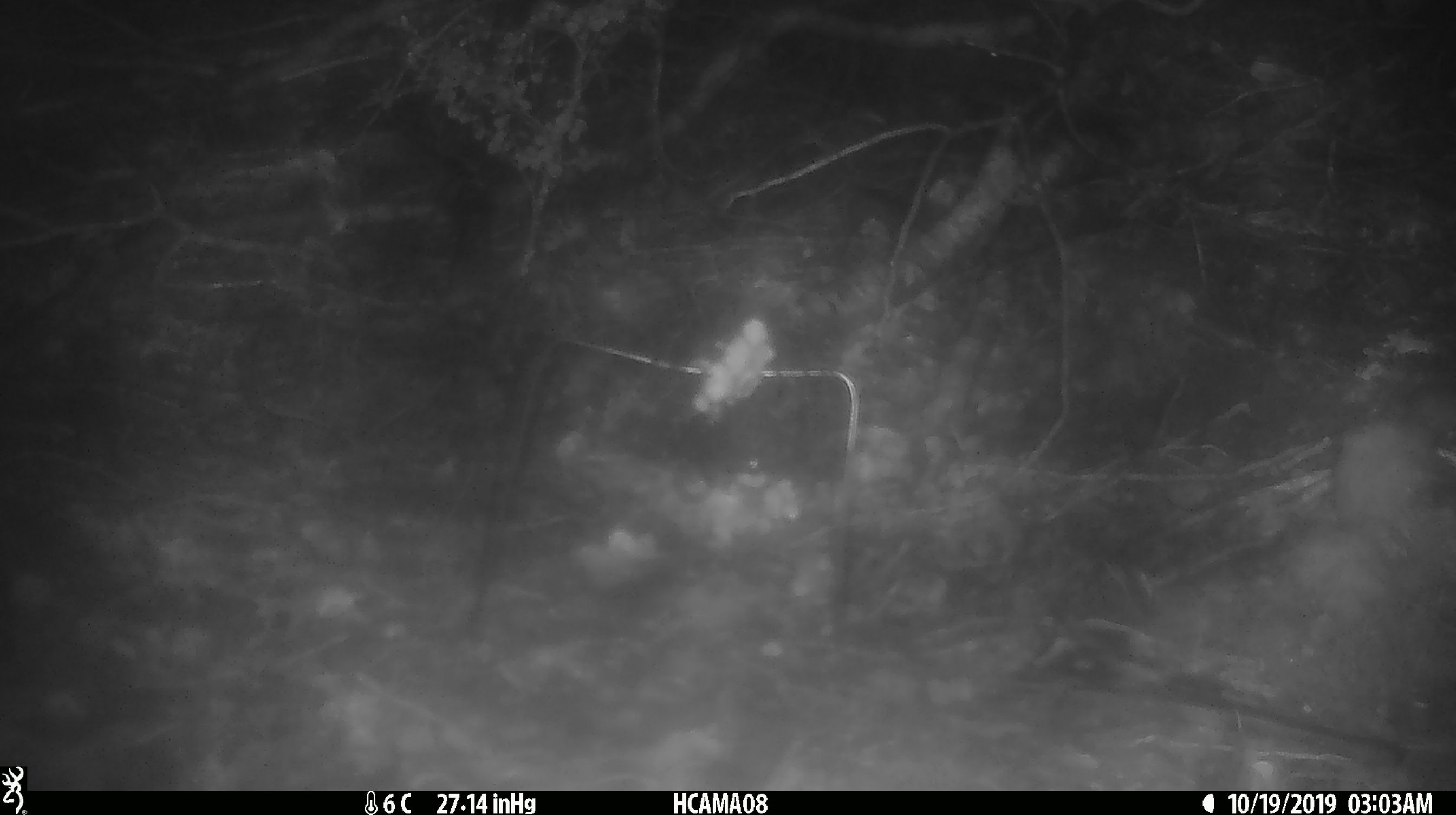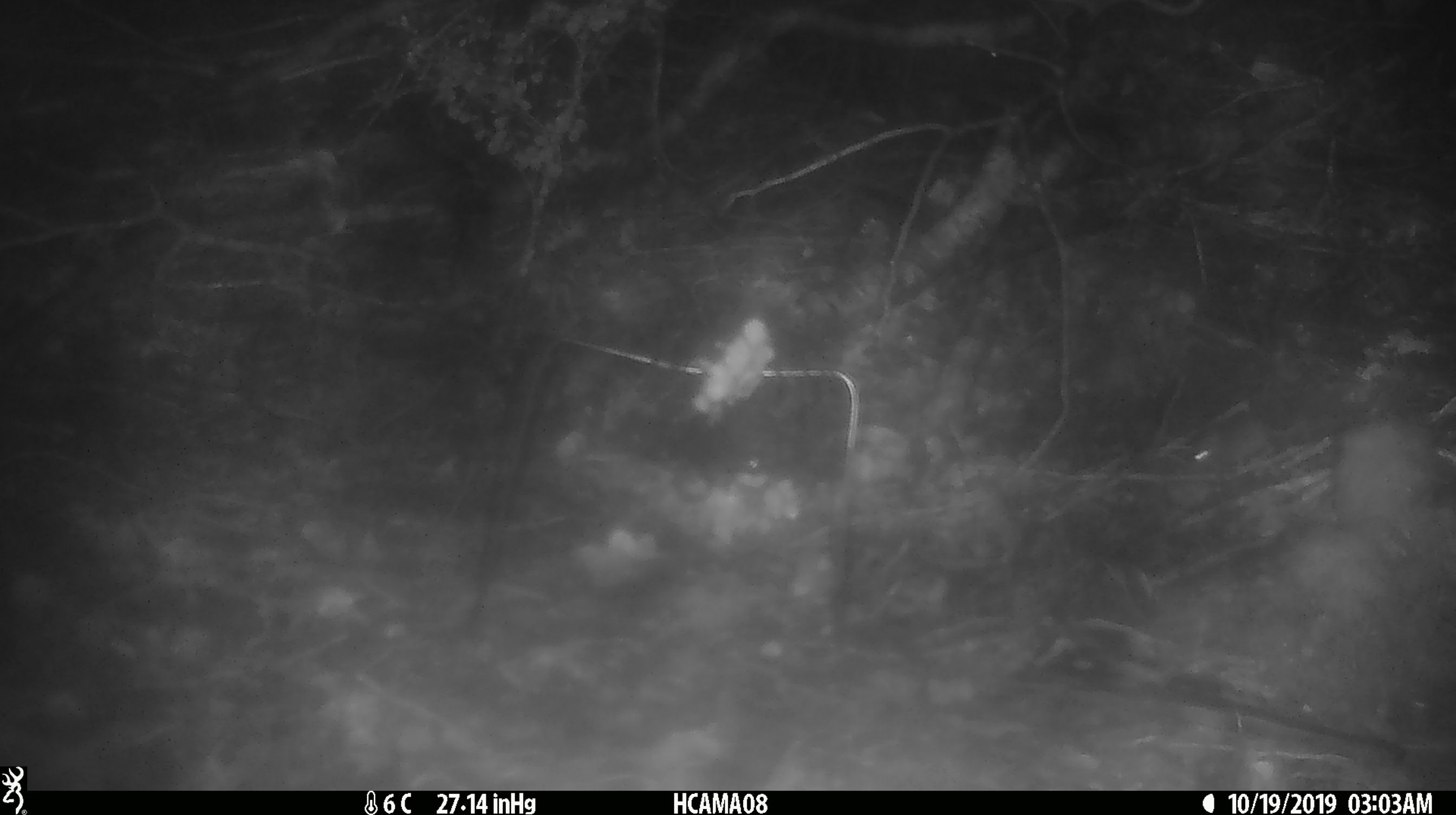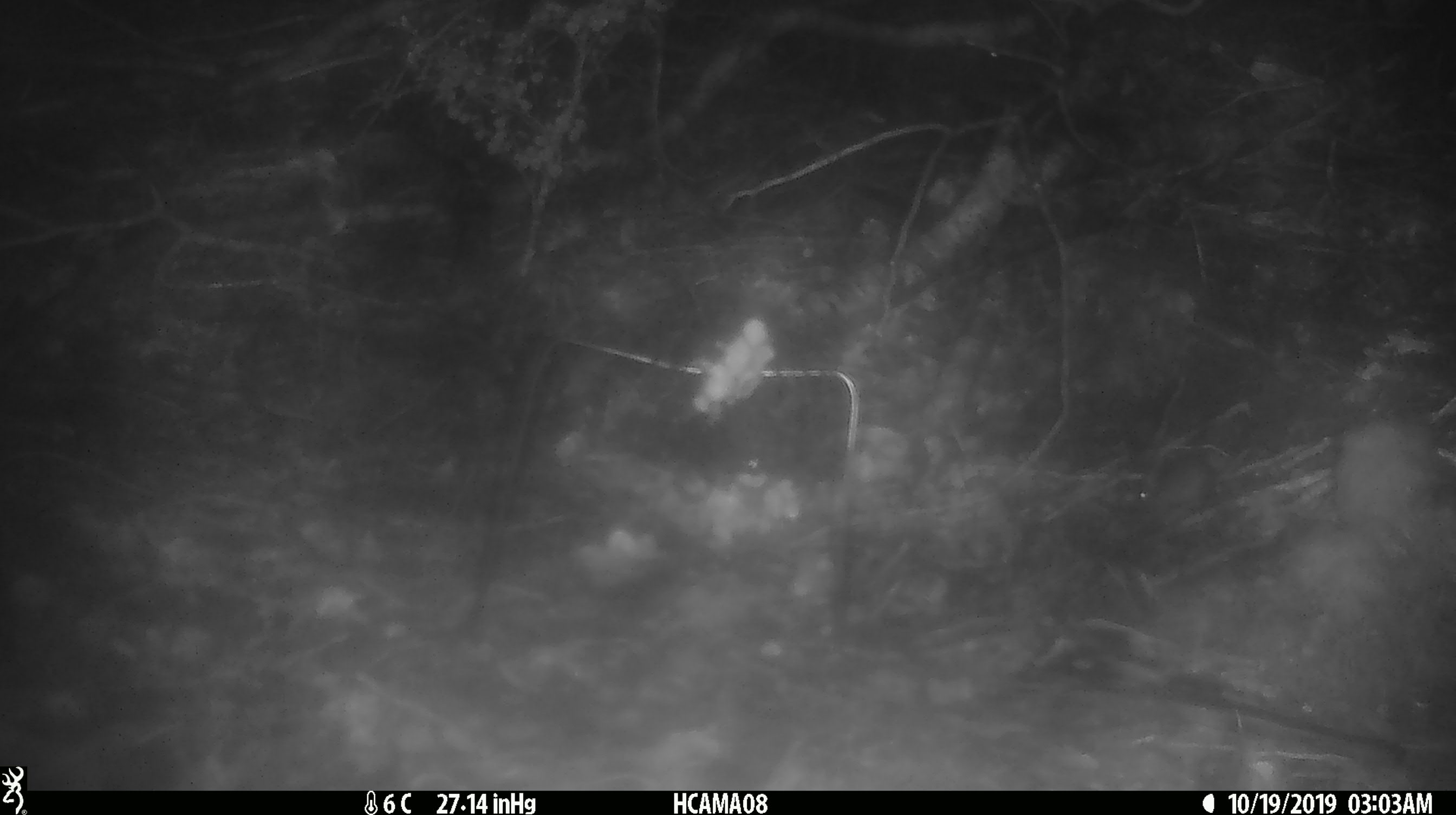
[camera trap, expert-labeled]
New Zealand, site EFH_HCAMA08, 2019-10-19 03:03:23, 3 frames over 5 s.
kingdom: Animalia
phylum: Chordata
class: Mammalia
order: Rodentia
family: Muridae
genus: Mus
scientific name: Mus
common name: mouse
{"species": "mouse (Mus)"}